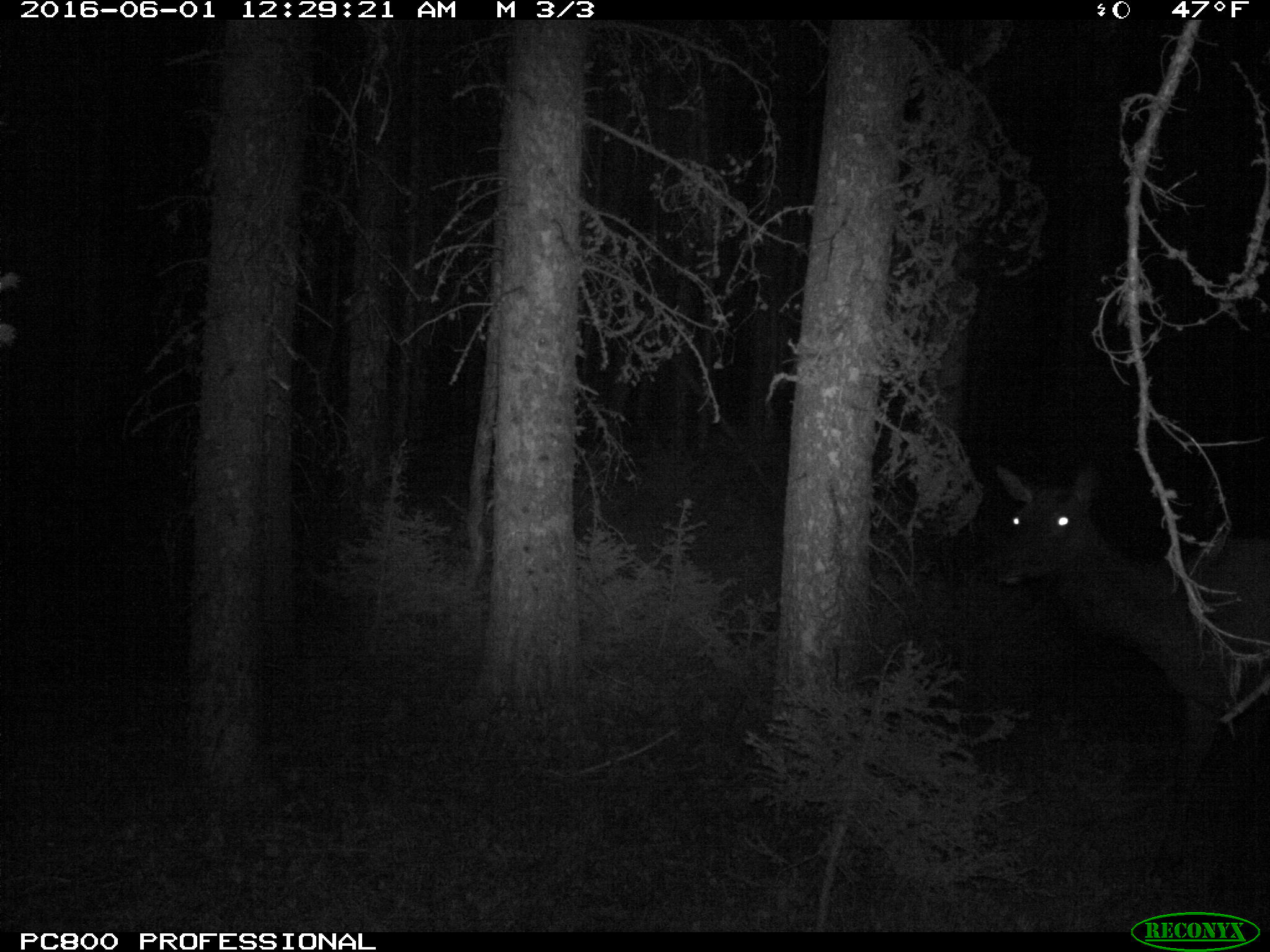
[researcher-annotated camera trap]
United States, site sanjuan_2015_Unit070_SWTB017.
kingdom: Animalia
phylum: Chordata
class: Mammalia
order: Artiodactyla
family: Cervidae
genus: Cervus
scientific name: Cervus elaphus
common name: red deer